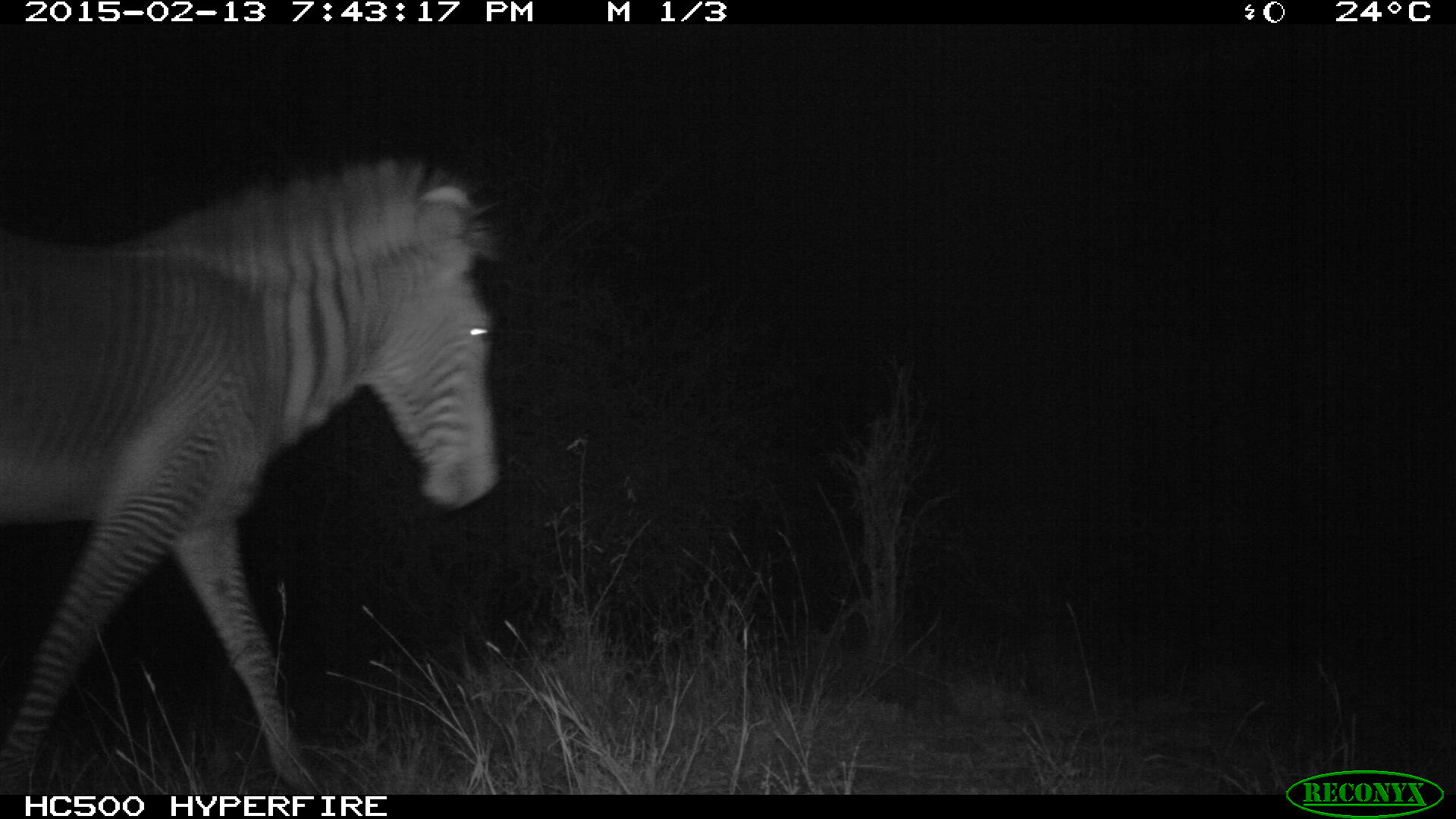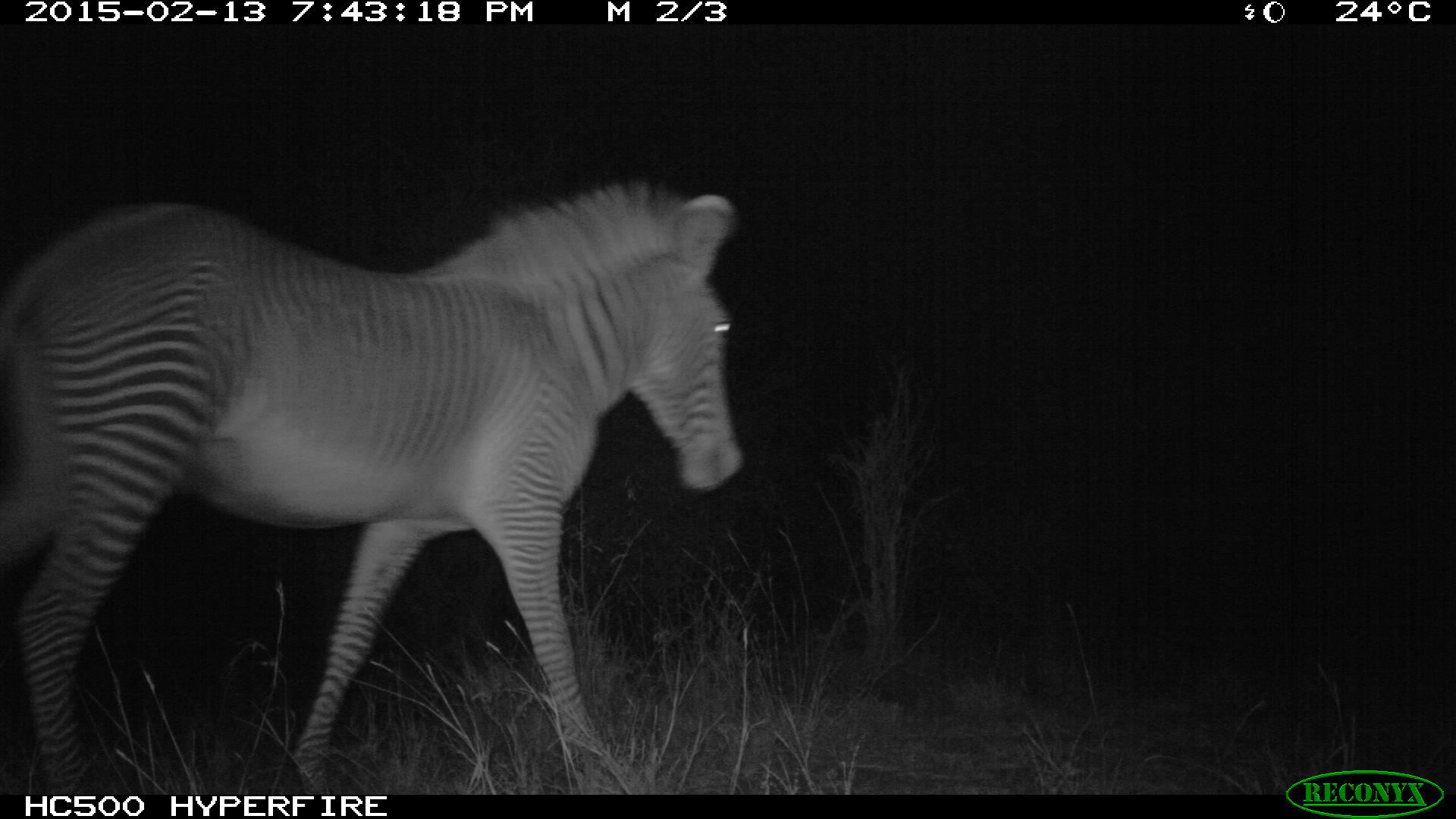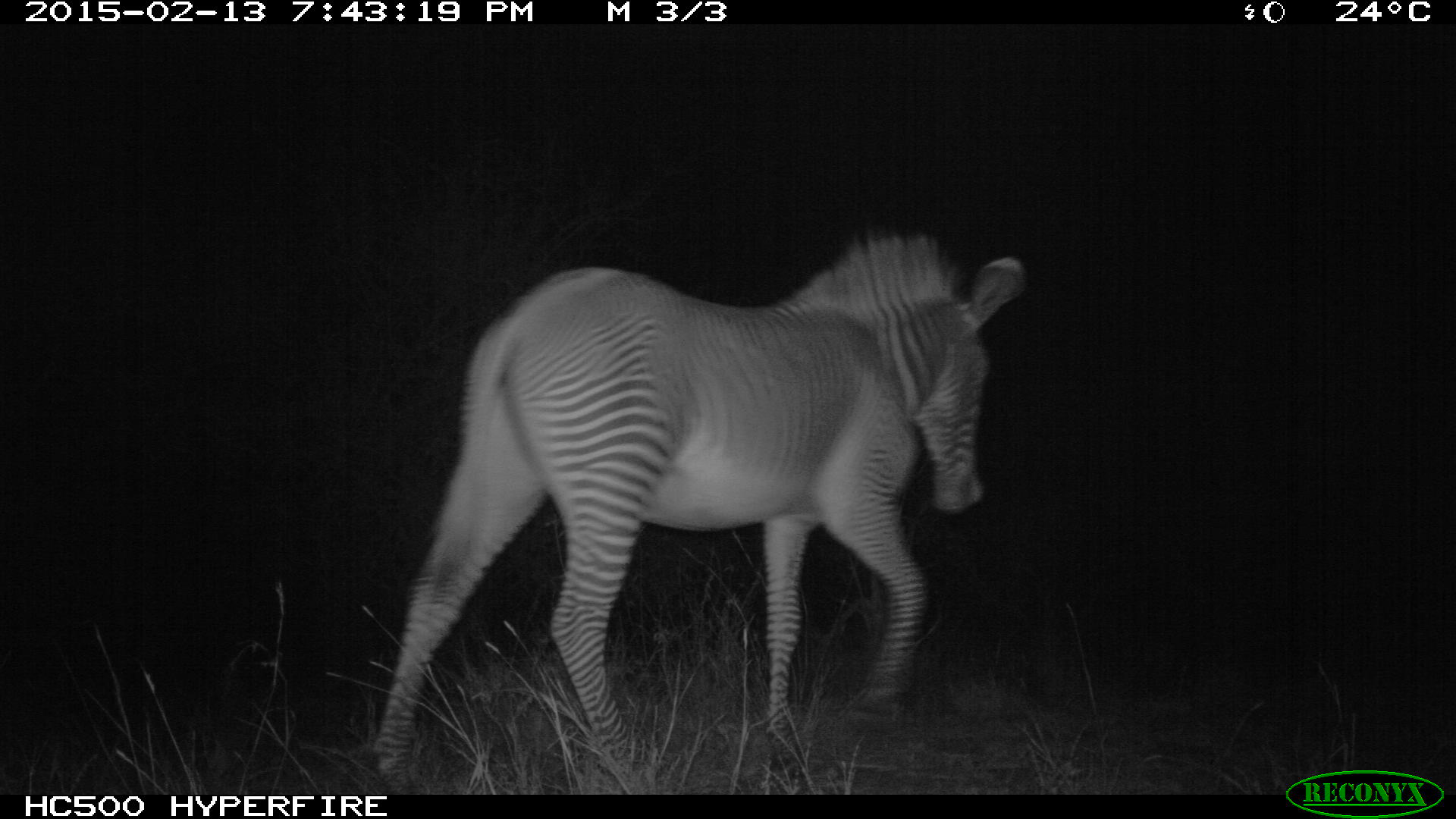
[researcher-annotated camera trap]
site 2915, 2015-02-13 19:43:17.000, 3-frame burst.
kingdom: Animalia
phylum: Chordata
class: Mammalia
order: Perissodactyla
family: Equidae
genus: Equus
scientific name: Equus grevyi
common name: grévy's zebra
Equus grevyi (grévy's zebra), count 1.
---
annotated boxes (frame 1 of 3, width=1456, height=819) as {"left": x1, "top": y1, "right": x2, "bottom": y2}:
equus grevyi: {"left": 0, "top": 150, "right": 506, "bottom": 792}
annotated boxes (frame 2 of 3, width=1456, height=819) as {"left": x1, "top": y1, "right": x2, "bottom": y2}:
equus grevyi: {"left": 0, "top": 175, "right": 743, "bottom": 790}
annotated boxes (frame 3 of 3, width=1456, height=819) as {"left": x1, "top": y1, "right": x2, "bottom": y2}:
equus grevyi: {"left": 363, "top": 228, "right": 1027, "bottom": 792}